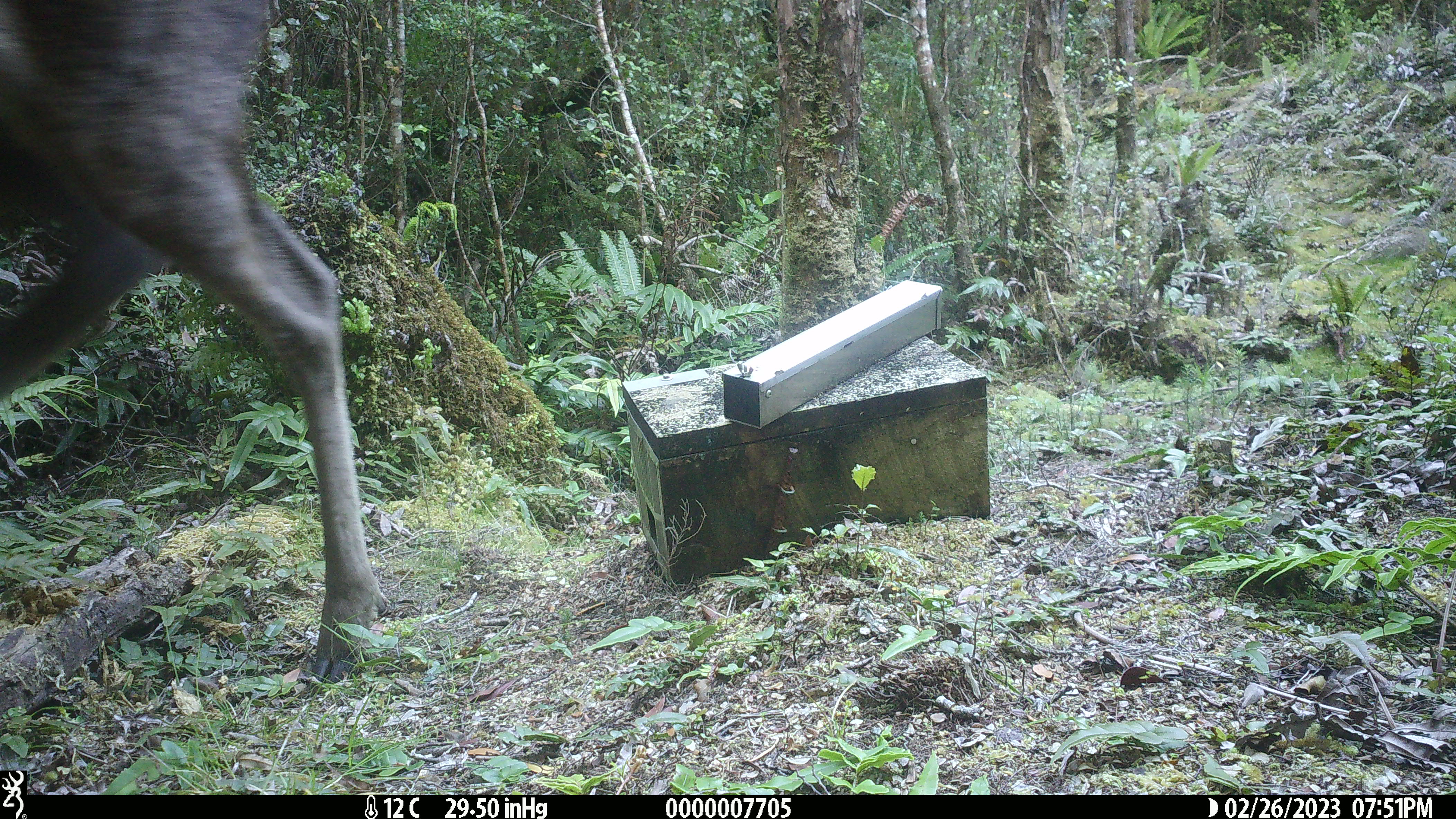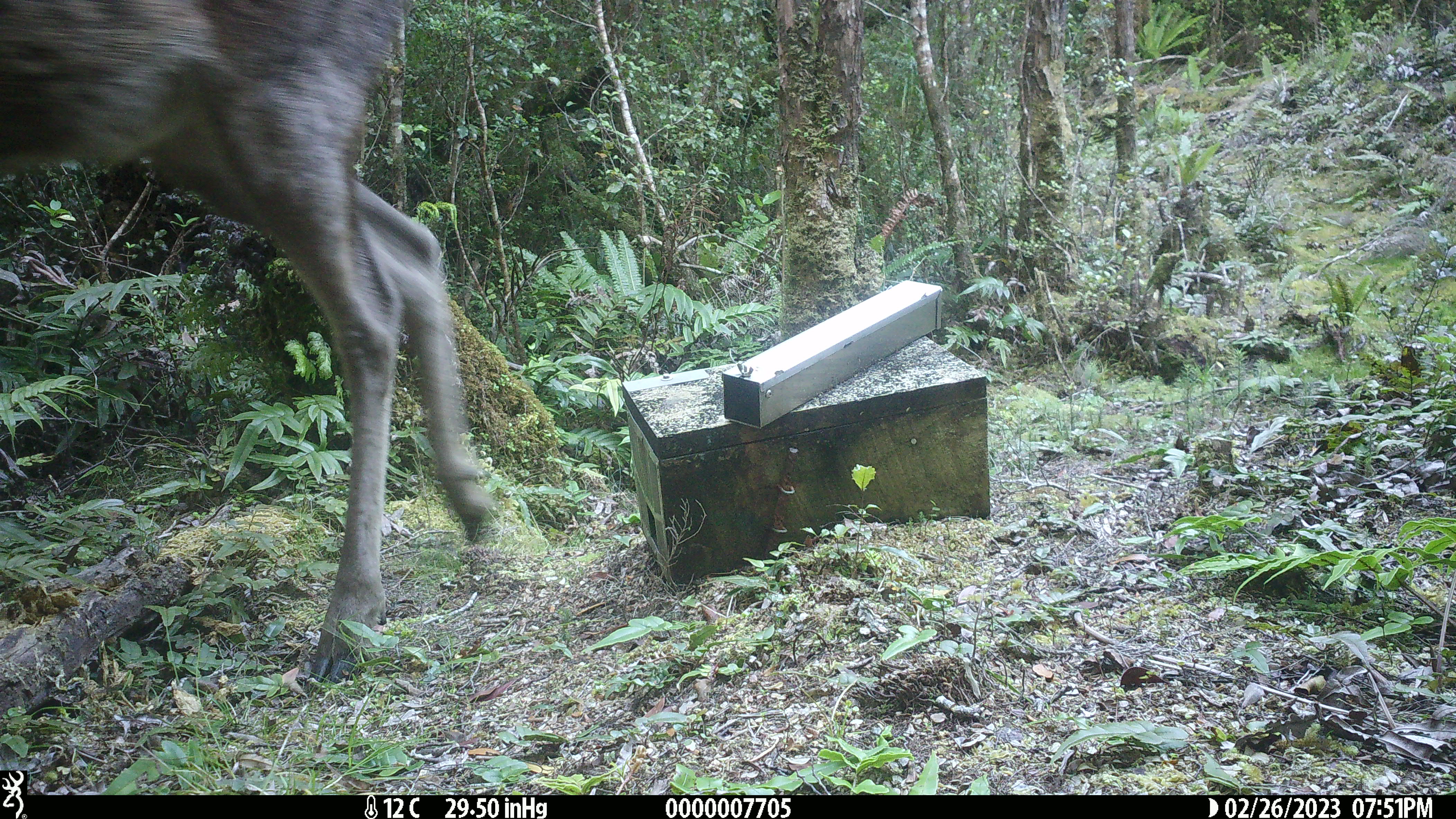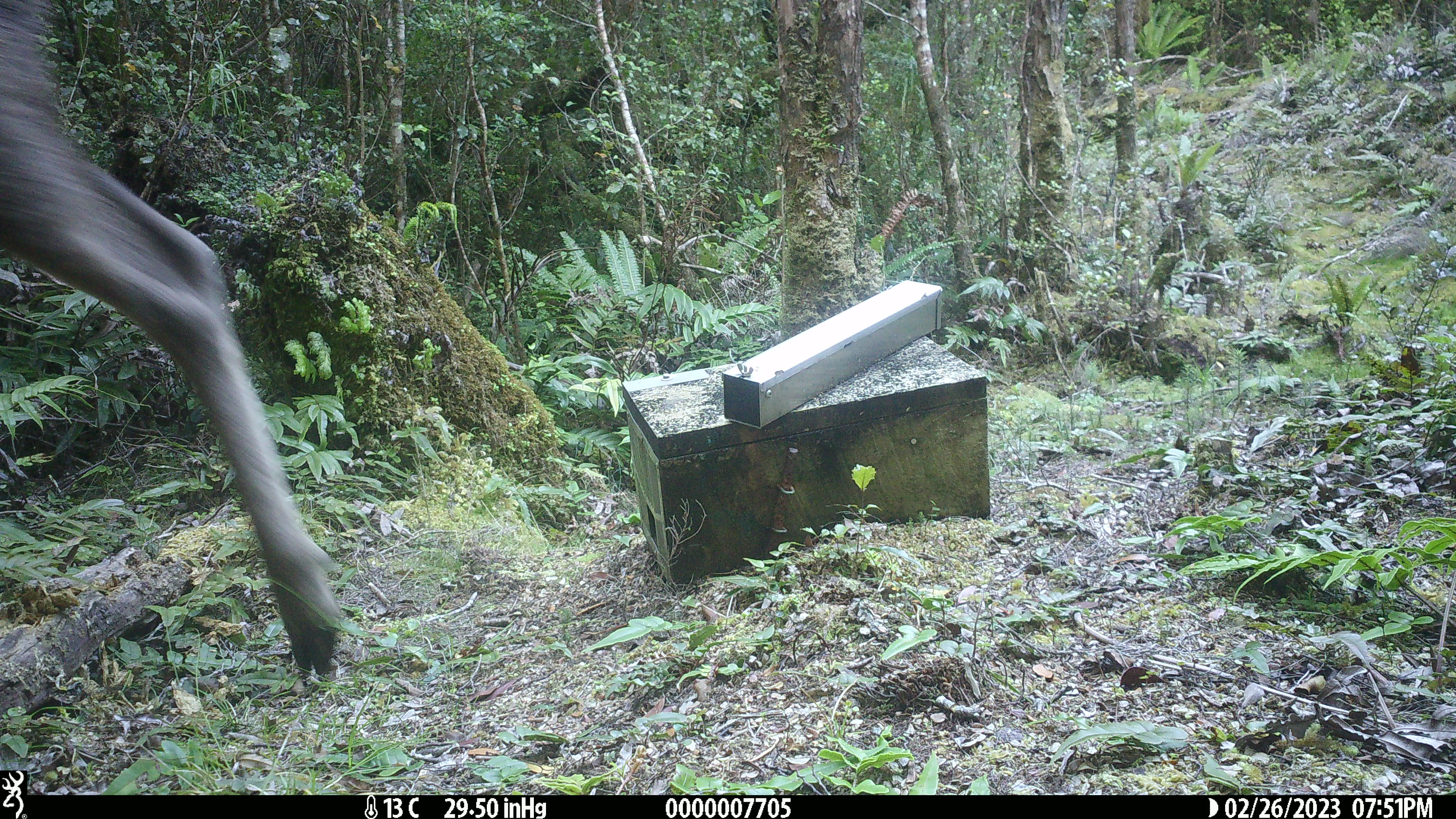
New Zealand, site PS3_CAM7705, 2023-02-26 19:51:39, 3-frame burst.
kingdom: Animalia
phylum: Chordata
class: Mammalia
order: Artiodactyla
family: Cervidae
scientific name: Cervidae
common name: deer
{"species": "deer (Cervidae)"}